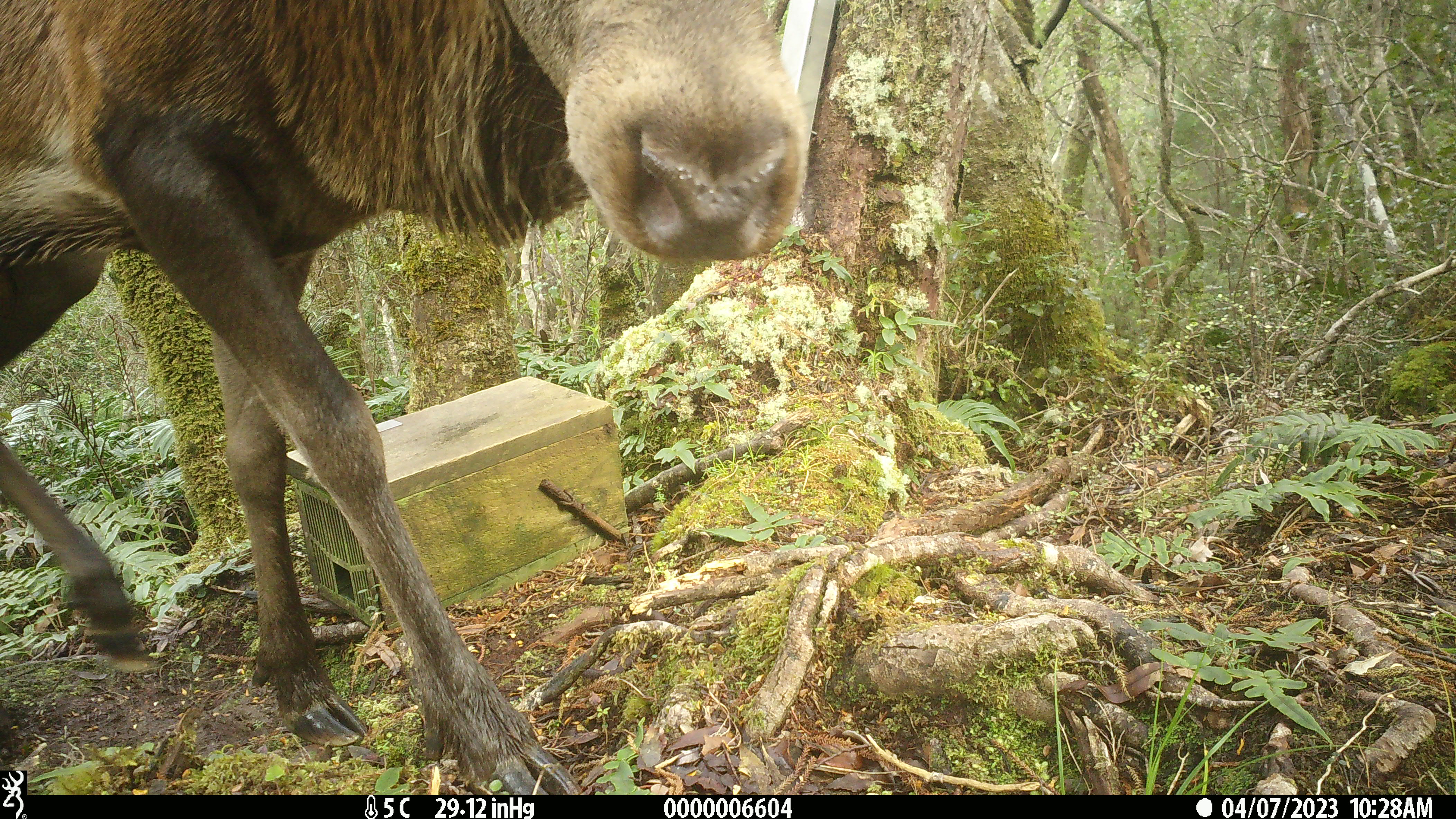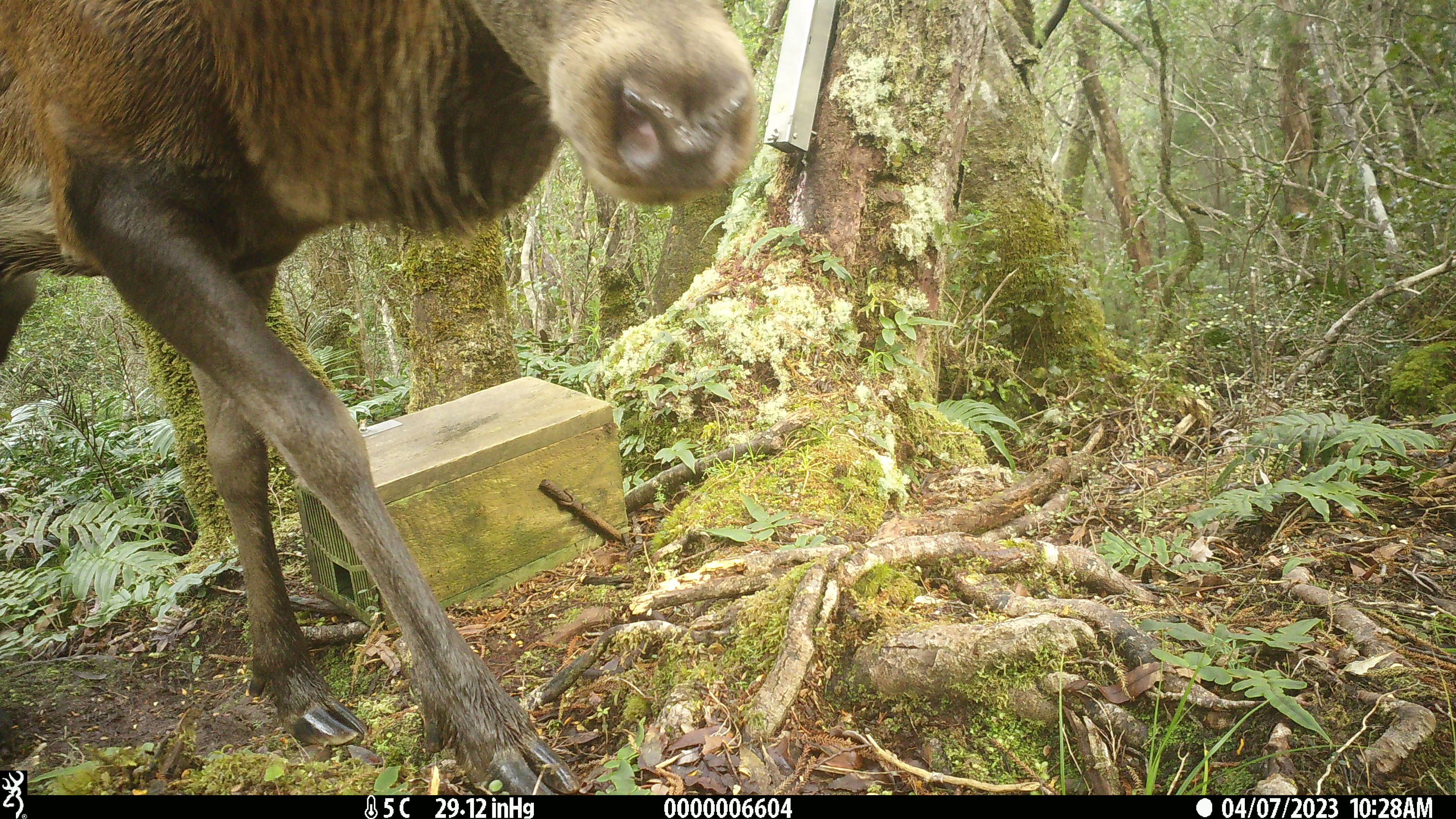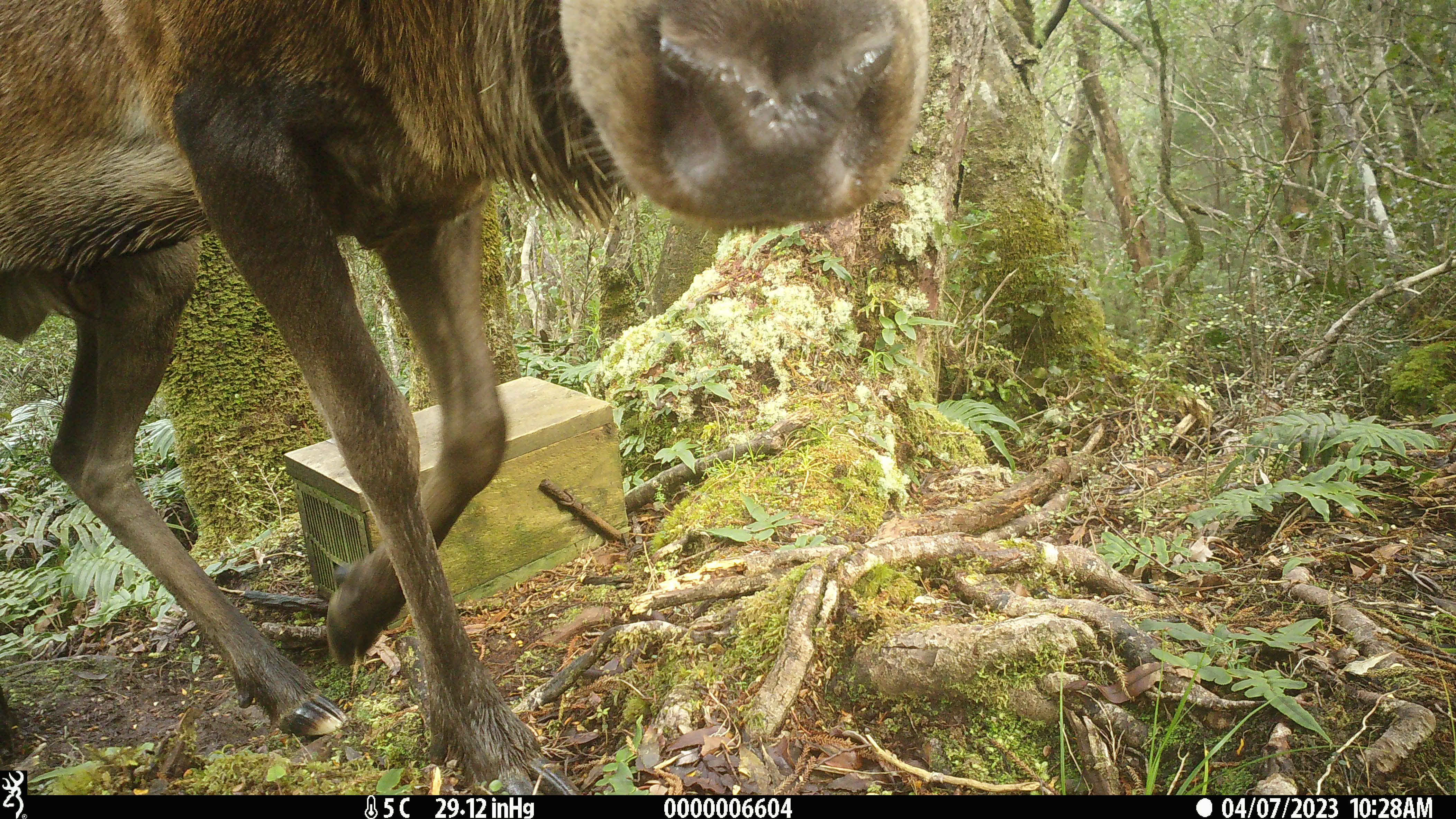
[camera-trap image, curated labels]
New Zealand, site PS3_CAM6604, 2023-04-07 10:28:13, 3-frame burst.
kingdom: Animalia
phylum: Chordata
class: Mammalia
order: Artiodactyla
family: Cervidae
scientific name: Cervidae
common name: deer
Deer (Cervidae).